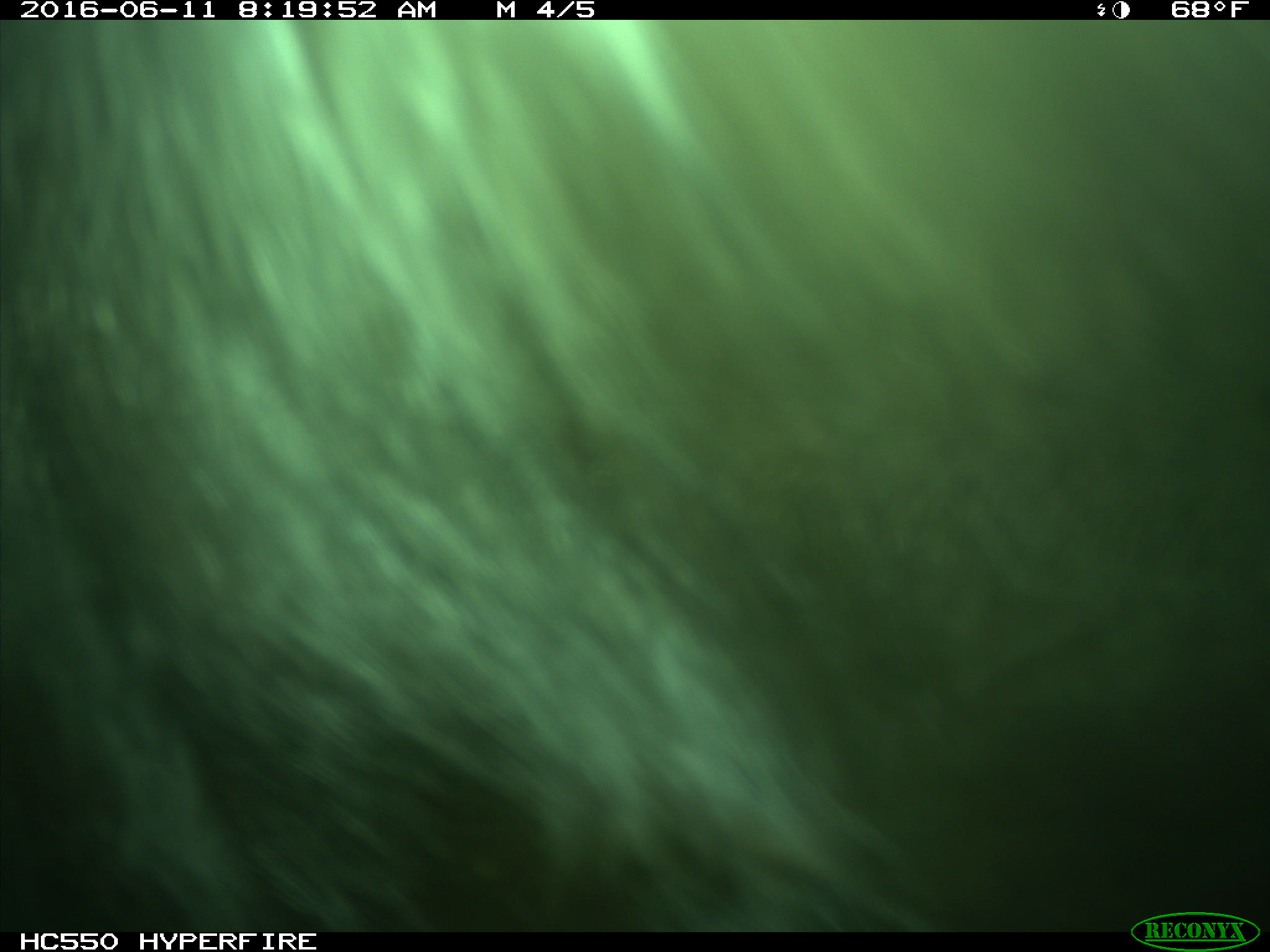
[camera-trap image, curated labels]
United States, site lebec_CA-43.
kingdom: Animalia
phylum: Chordata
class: Mammalia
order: Artiodactyla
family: Bovidae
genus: Bos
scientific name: Bos taurus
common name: domestic cow